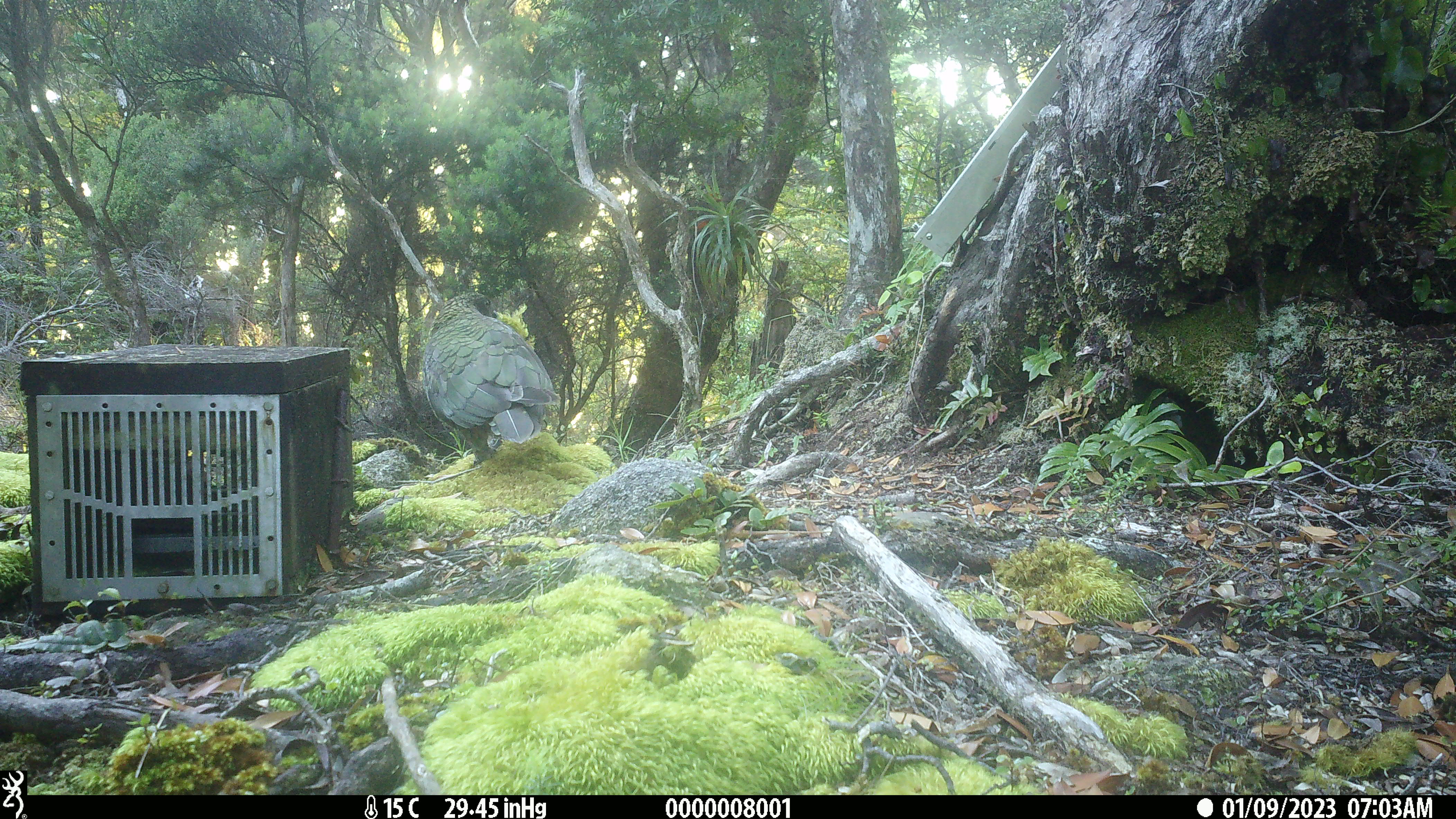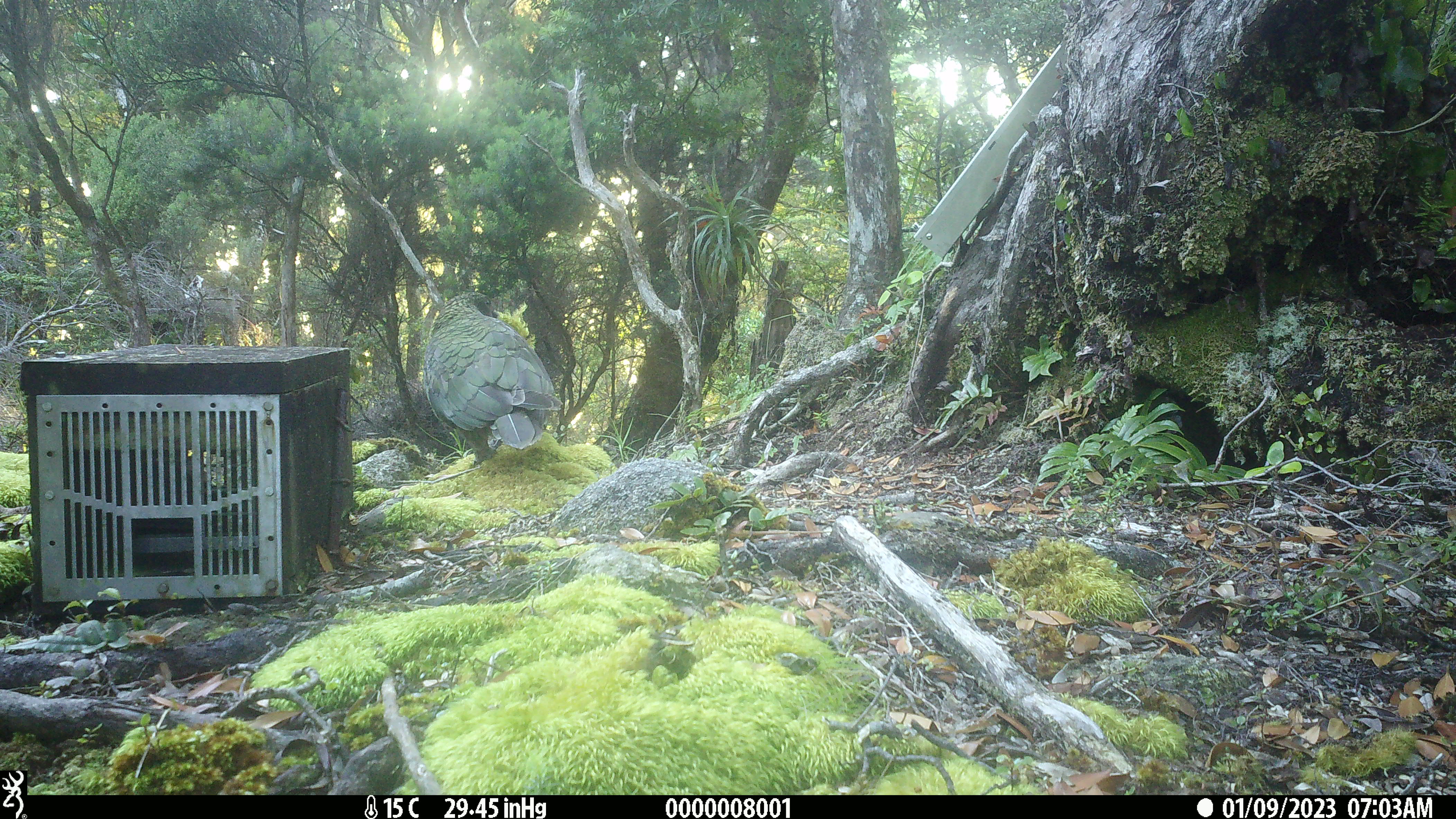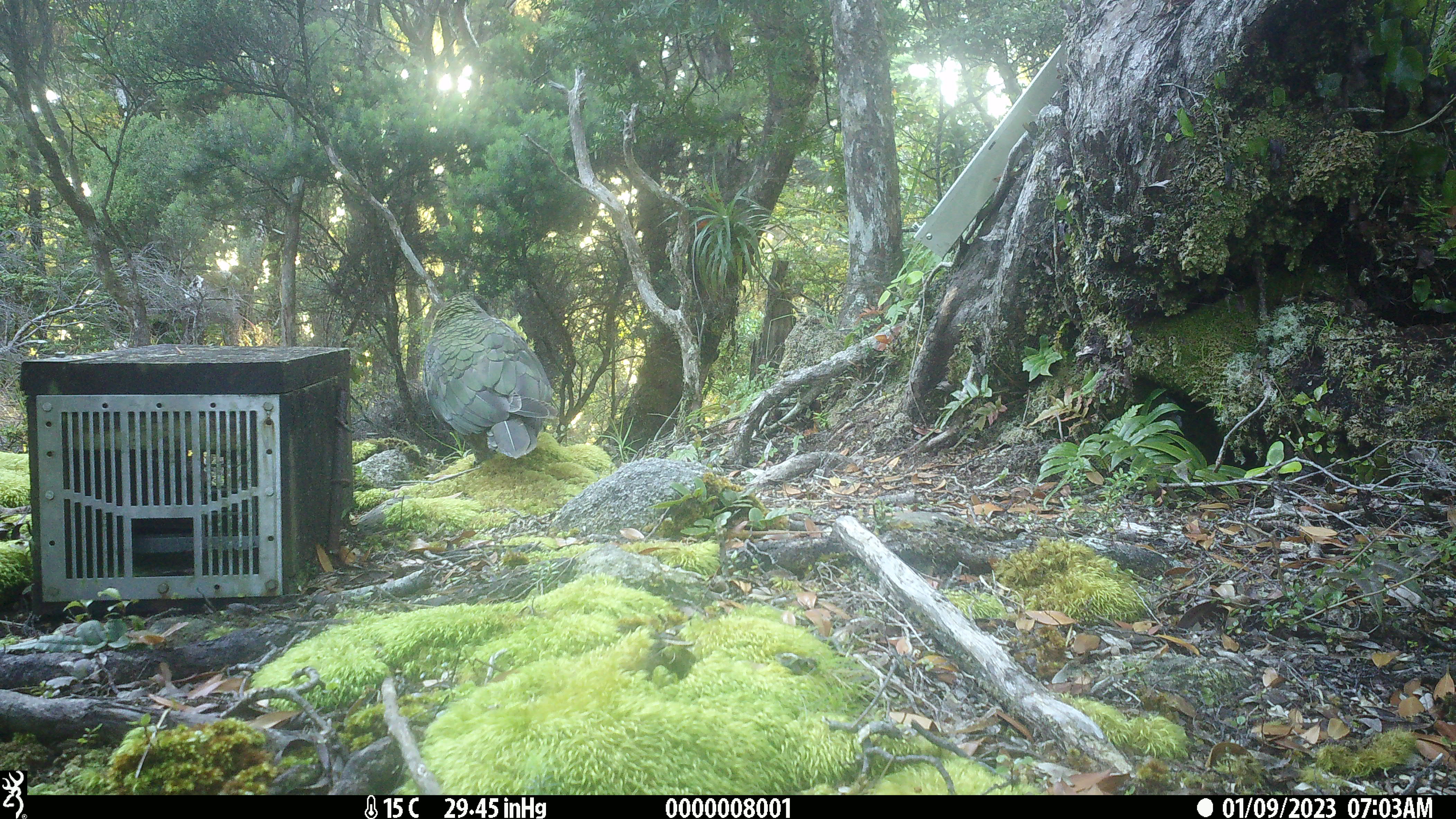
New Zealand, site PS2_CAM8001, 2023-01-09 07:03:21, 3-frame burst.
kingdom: Animalia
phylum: Chordata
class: Aves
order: Psittaciformes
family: Strigopidae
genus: Nestor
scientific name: Nestor notabilis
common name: kea